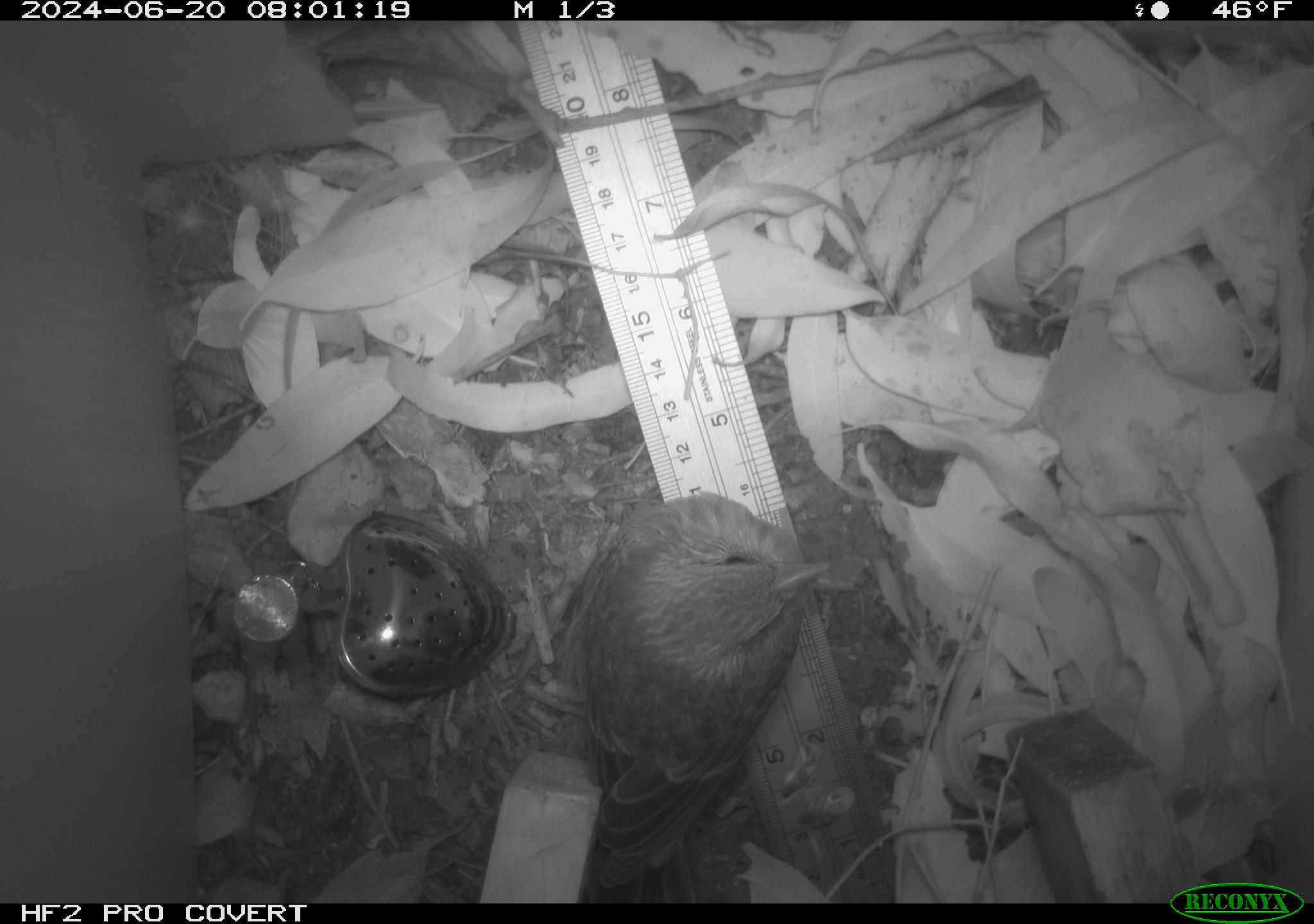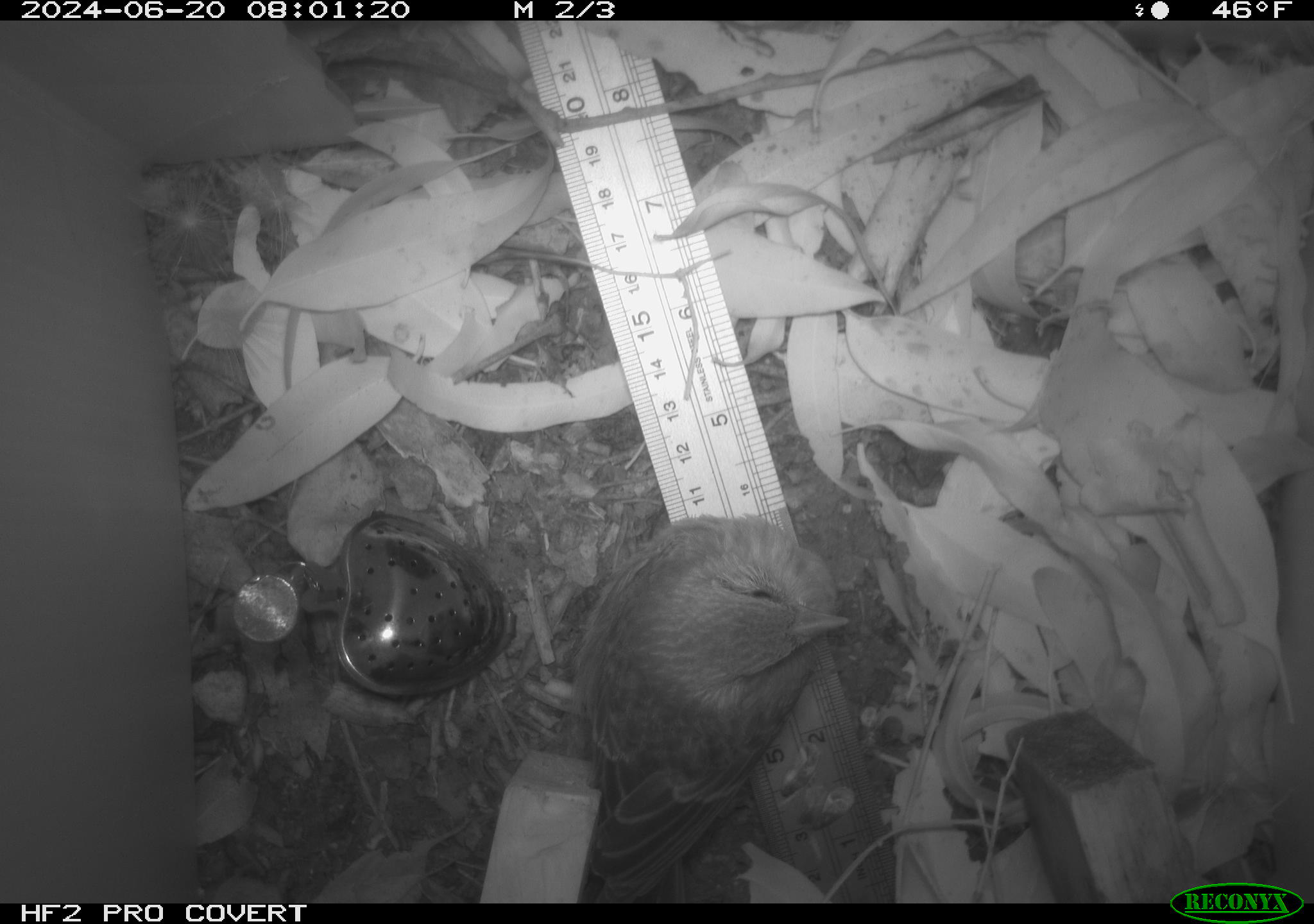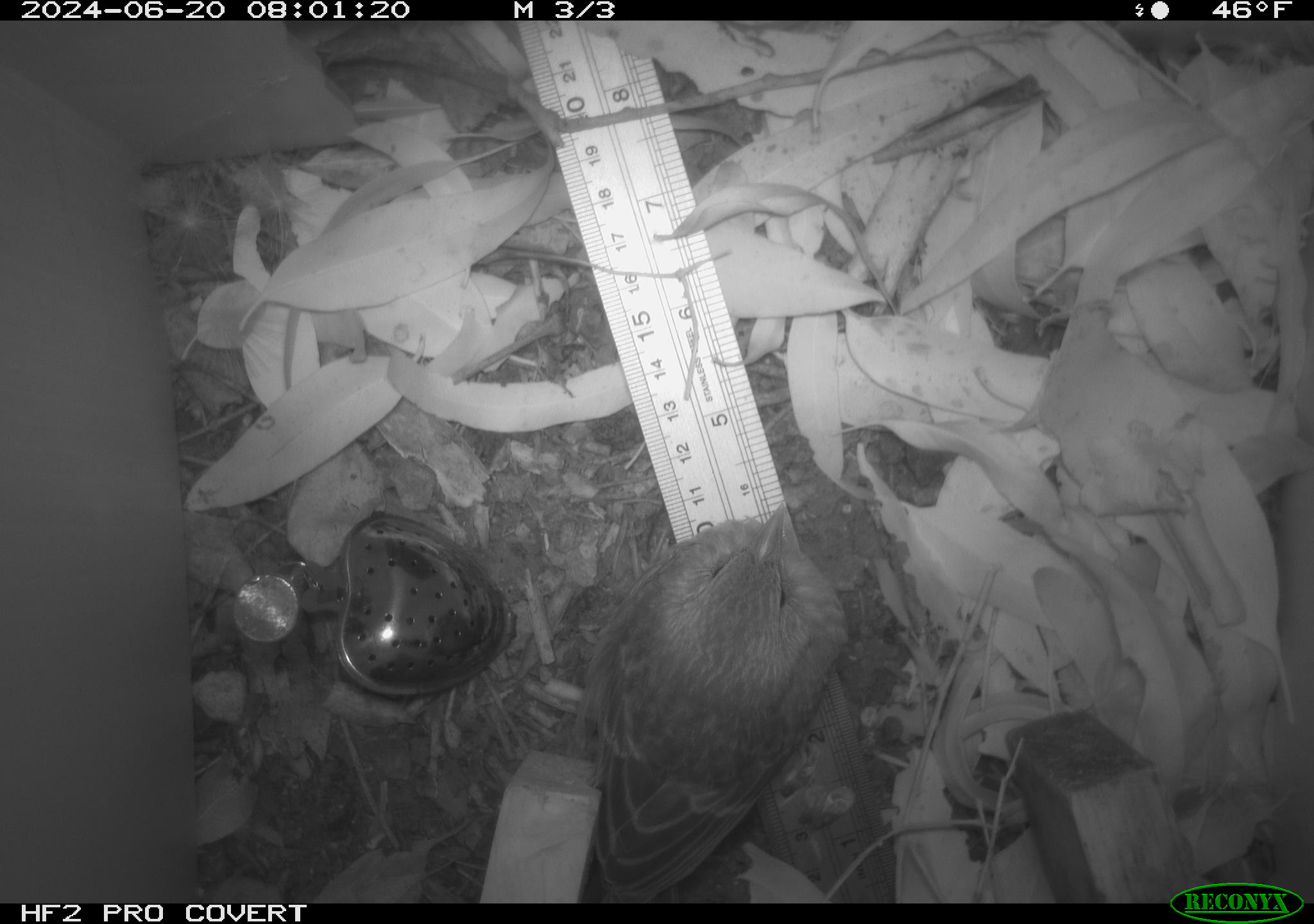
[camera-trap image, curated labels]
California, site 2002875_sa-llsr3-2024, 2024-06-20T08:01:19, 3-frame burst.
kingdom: Animalia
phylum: Chordata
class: Aves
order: Passeriformes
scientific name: Passeriformes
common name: passerines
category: passeriformes order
Passeriformes order (passerines) (Passeriformes).